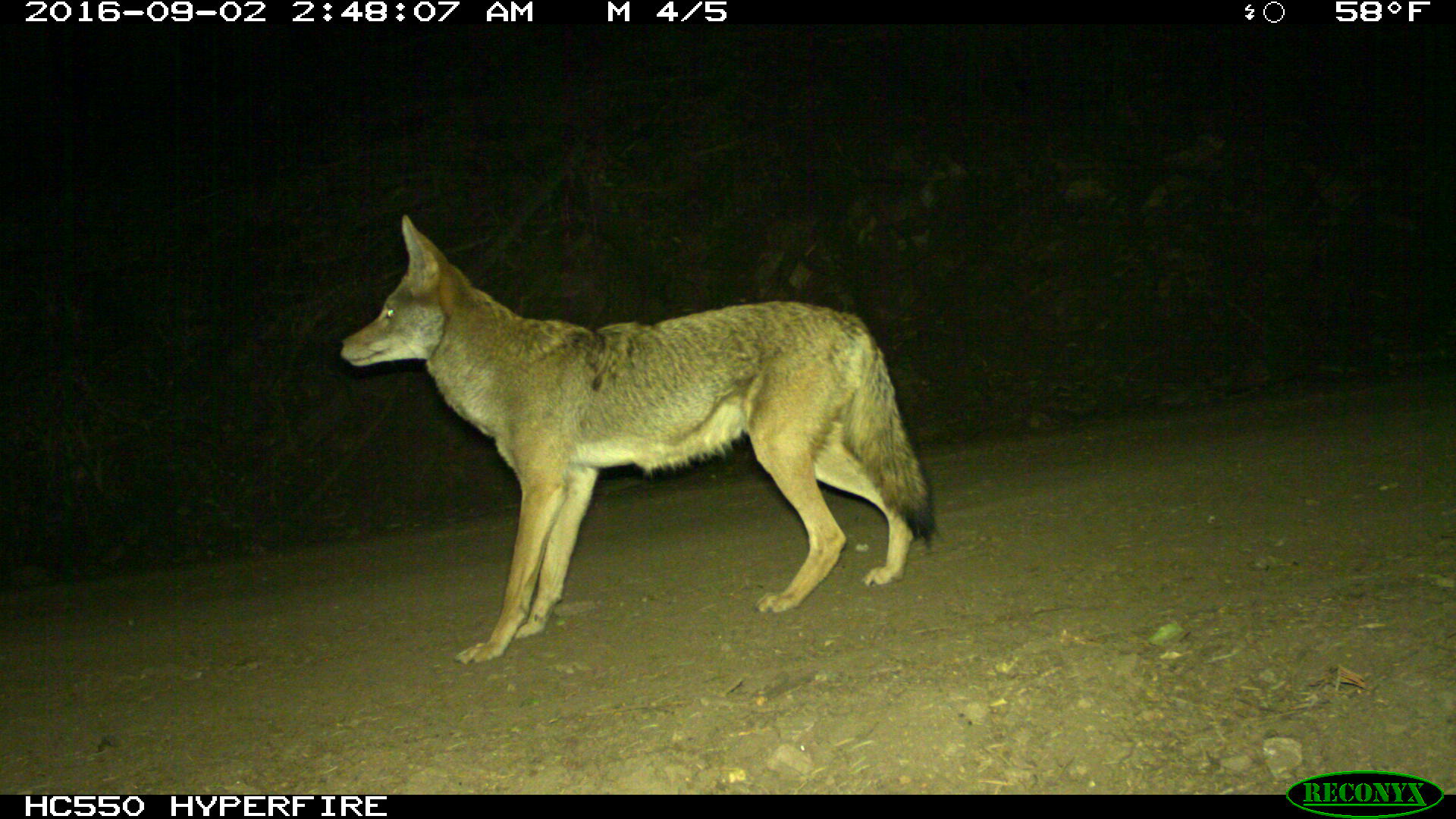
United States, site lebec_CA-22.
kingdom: Animalia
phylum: Chordata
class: Mammalia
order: Carnivora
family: Canidae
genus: Canis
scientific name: Canis latrans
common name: coyote